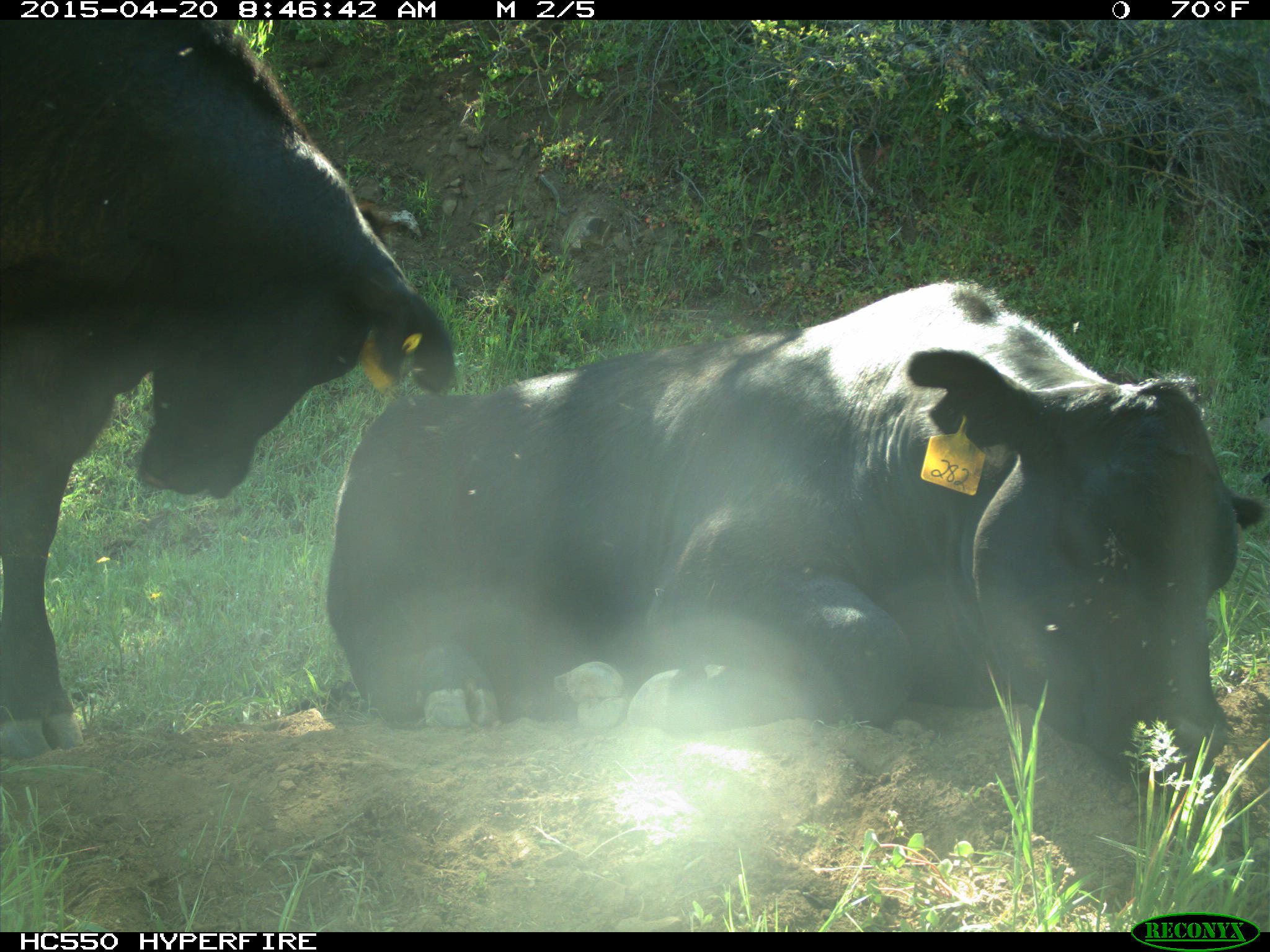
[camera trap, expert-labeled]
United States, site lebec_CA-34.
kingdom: Animalia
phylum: Chordata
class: Mammalia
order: Artiodactyla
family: Bovidae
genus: Bos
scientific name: Bos taurus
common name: domestic cow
Bos taurus (domestic cow).